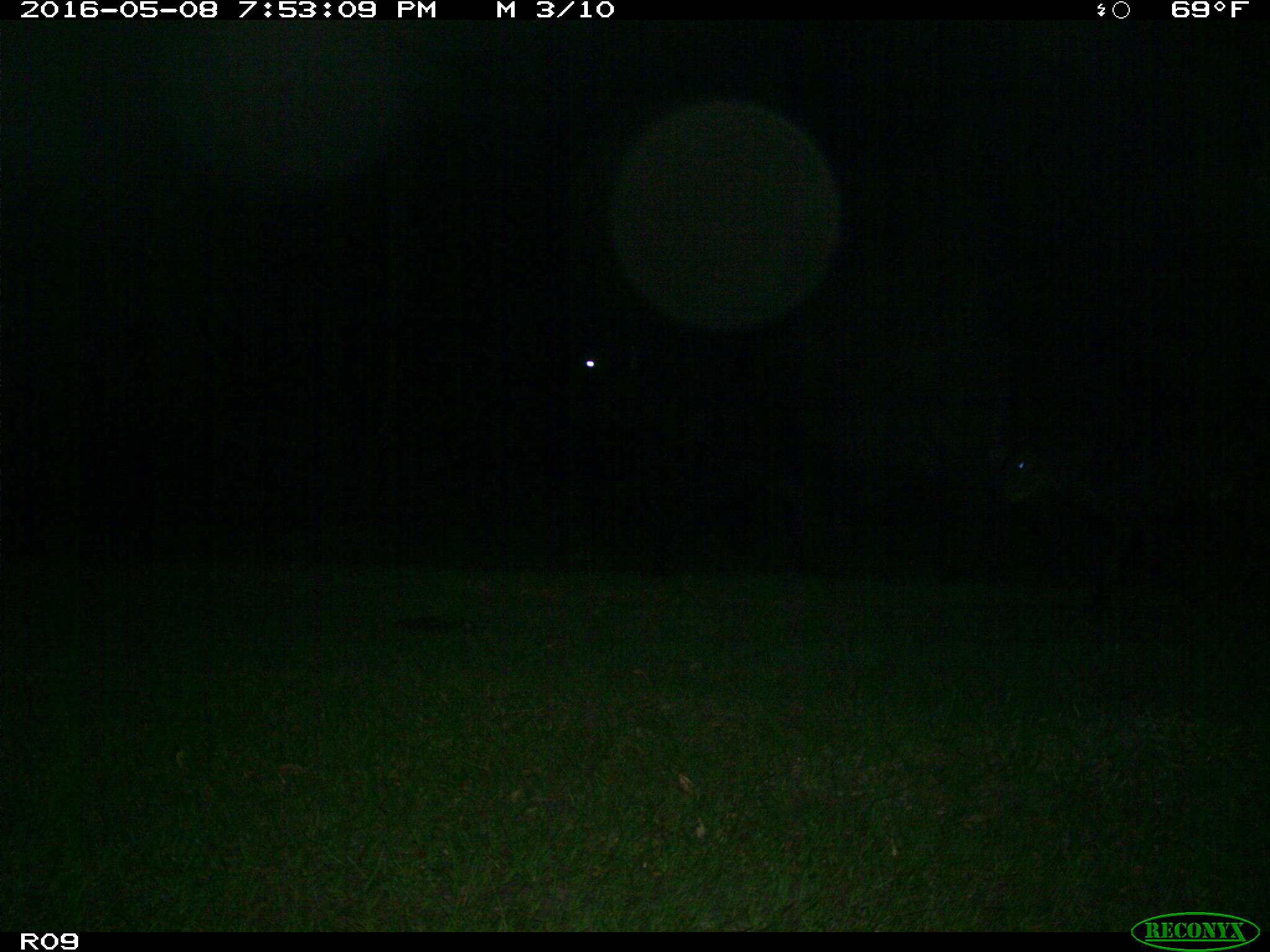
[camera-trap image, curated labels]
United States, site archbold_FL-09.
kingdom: Animalia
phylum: Chordata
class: Mammalia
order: Artiodactyla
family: Bovidae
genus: Bos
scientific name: Bos taurus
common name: domestic cow